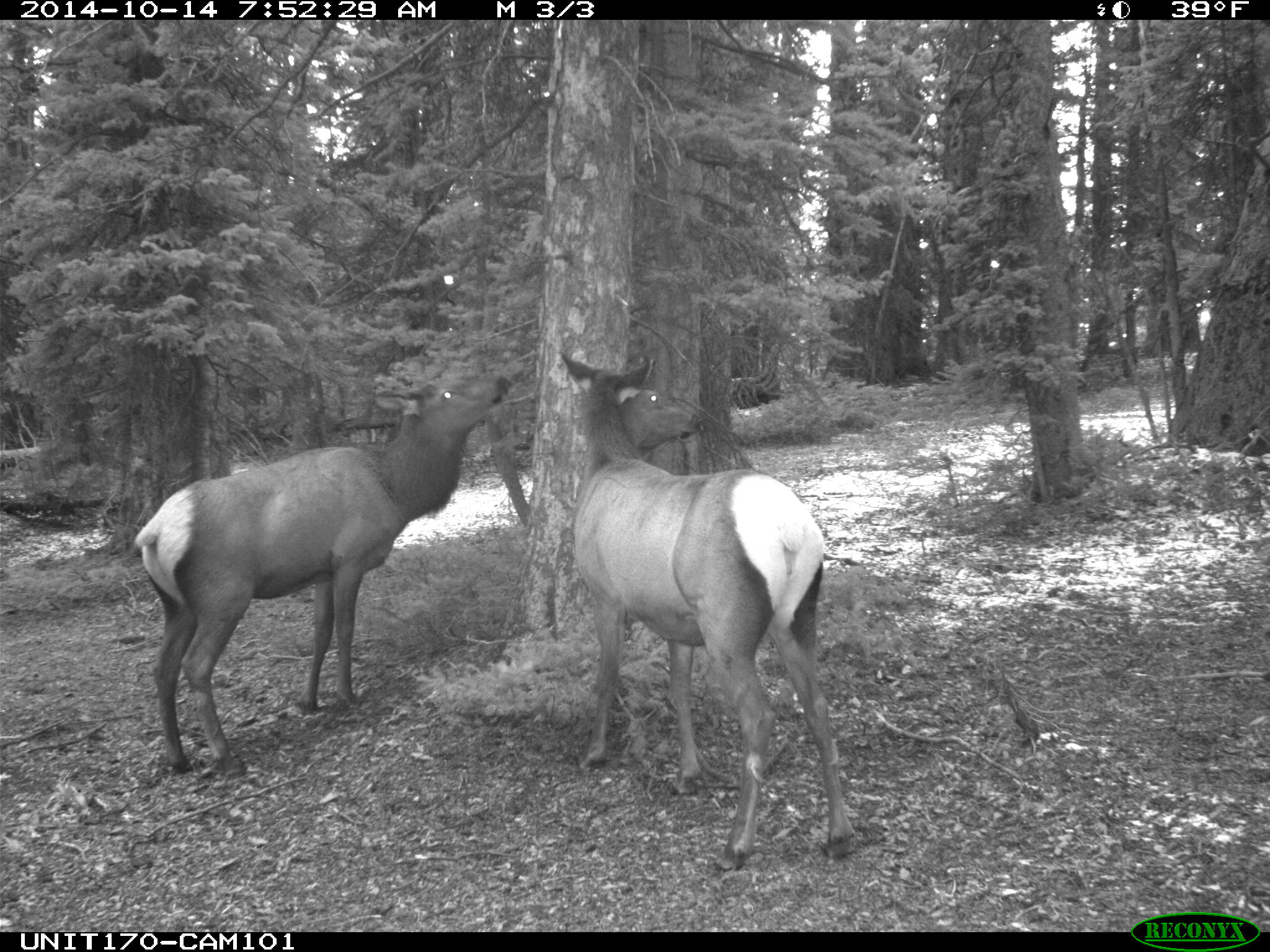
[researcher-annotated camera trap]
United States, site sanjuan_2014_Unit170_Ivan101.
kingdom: Animalia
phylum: Chordata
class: Mammalia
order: Artiodactyla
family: Cervidae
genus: Cervus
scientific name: Cervus elaphus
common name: red deer